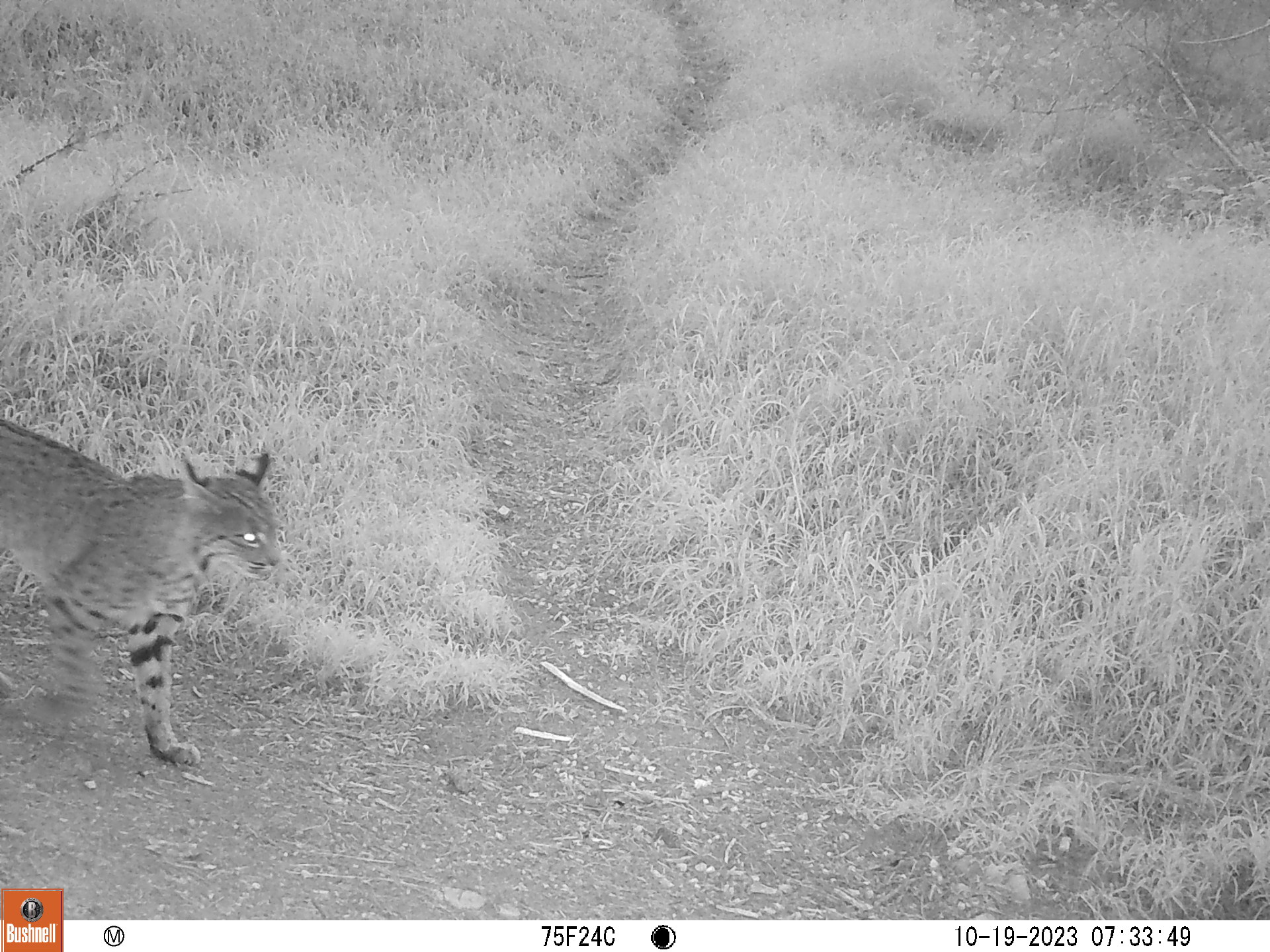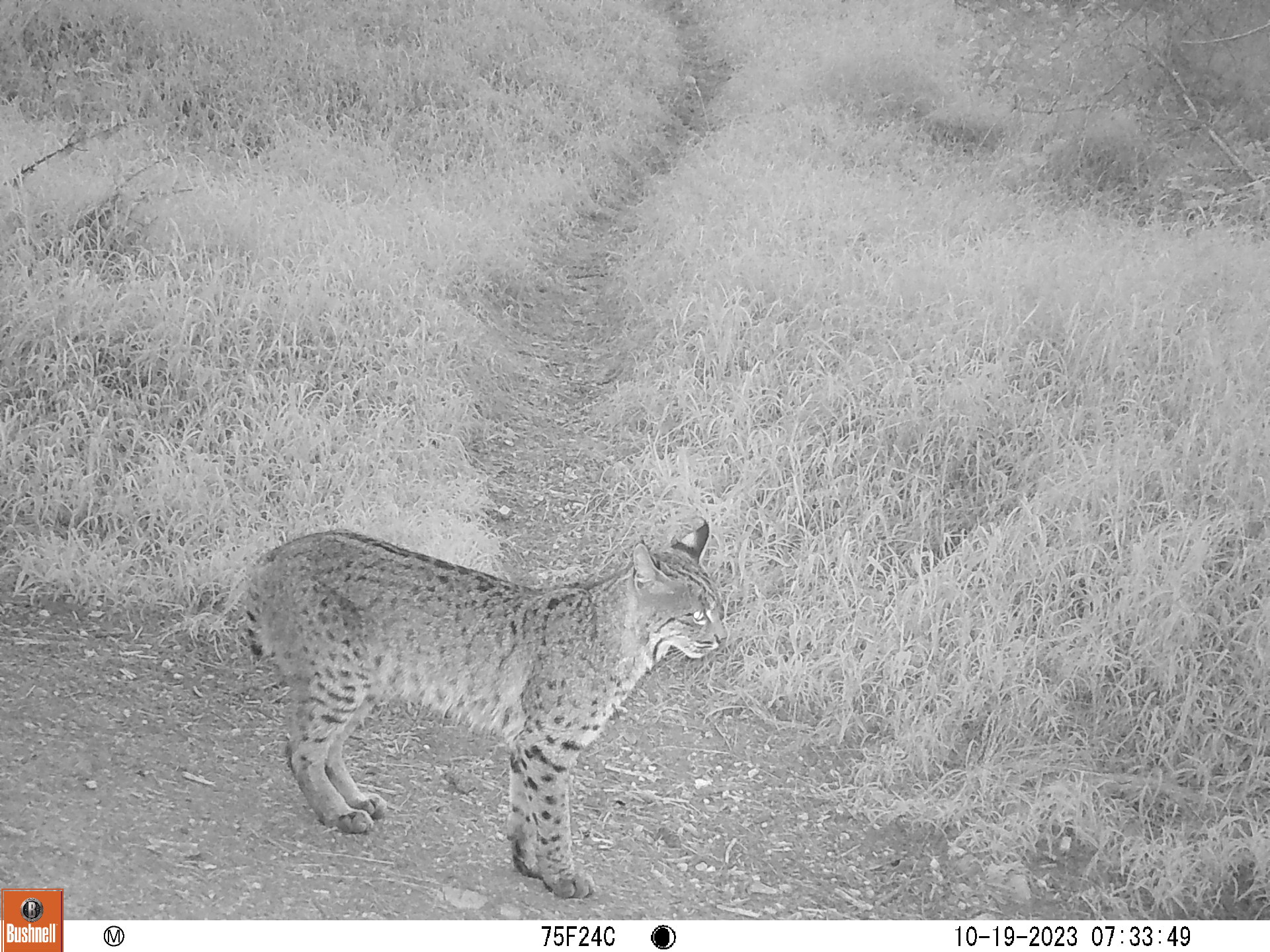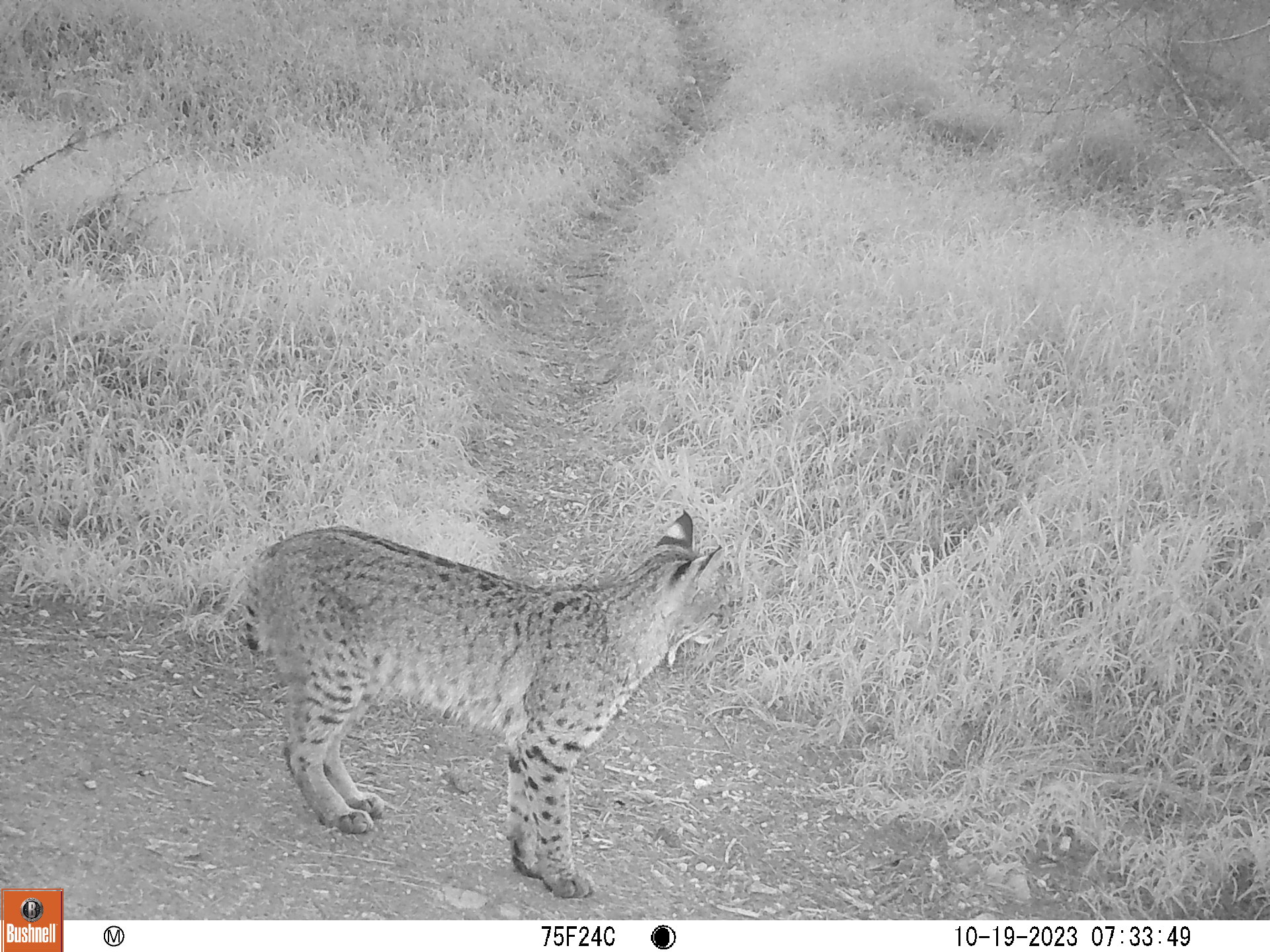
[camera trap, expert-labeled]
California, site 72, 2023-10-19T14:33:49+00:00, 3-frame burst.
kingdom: Animalia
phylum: Chordata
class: Mammalia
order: Carnivora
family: Felidae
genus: Lynx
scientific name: Lynx rufus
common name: bobcat